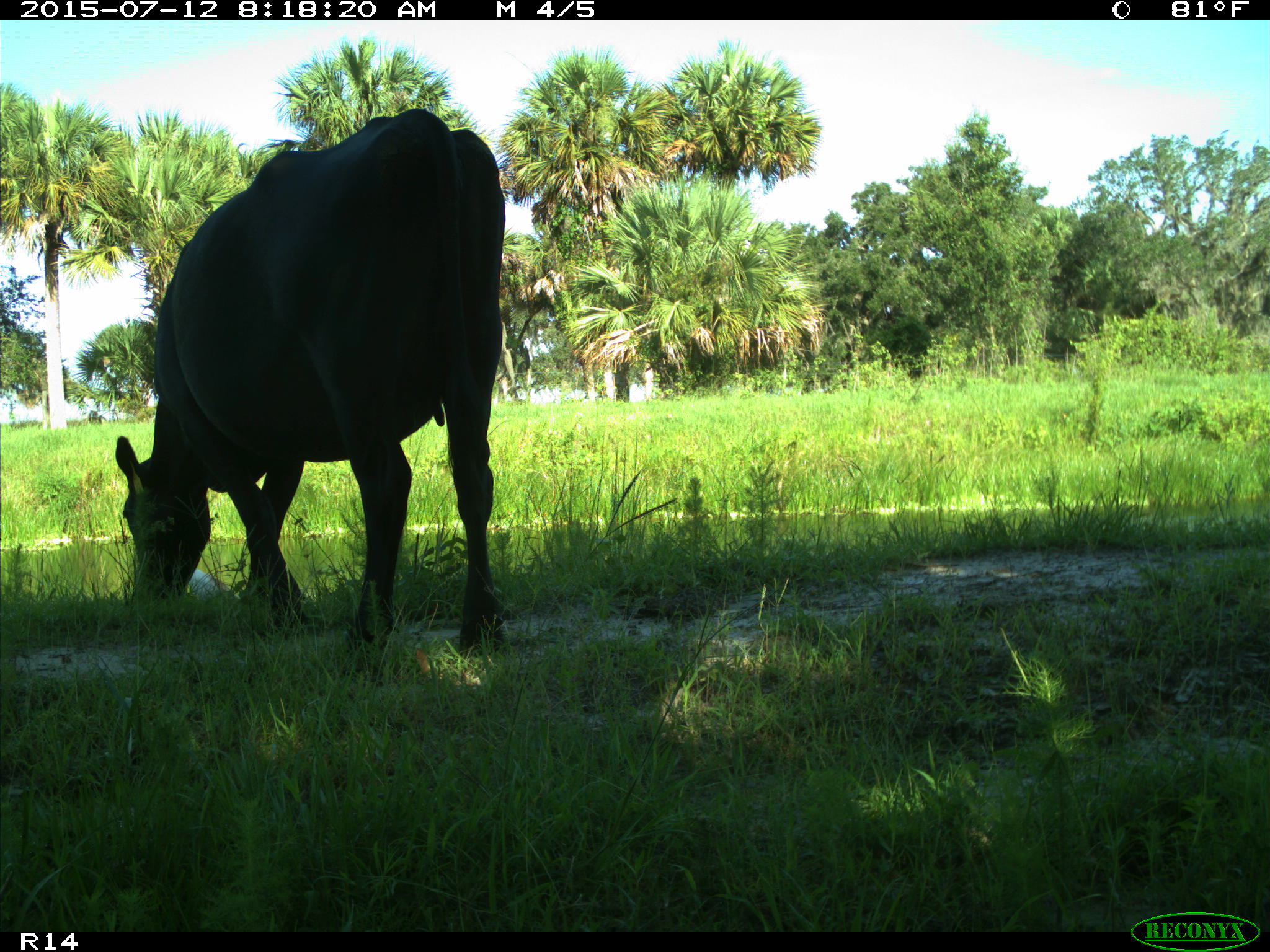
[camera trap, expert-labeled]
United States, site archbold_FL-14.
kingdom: Animalia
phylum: Chordata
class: Mammalia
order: Artiodactyla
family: Bovidae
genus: Bos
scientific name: Bos taurus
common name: domestic cow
Bos taurus (domestic cow).